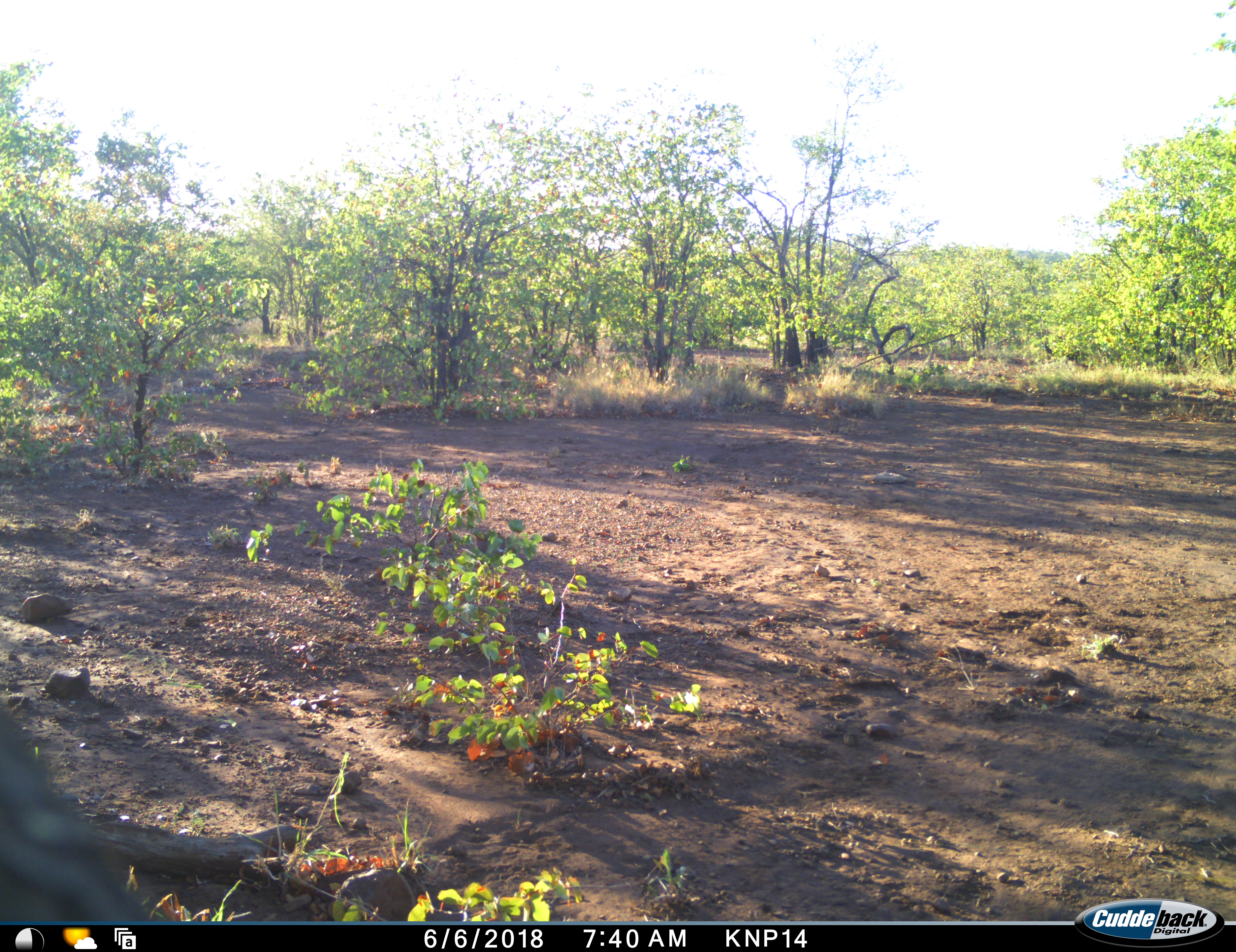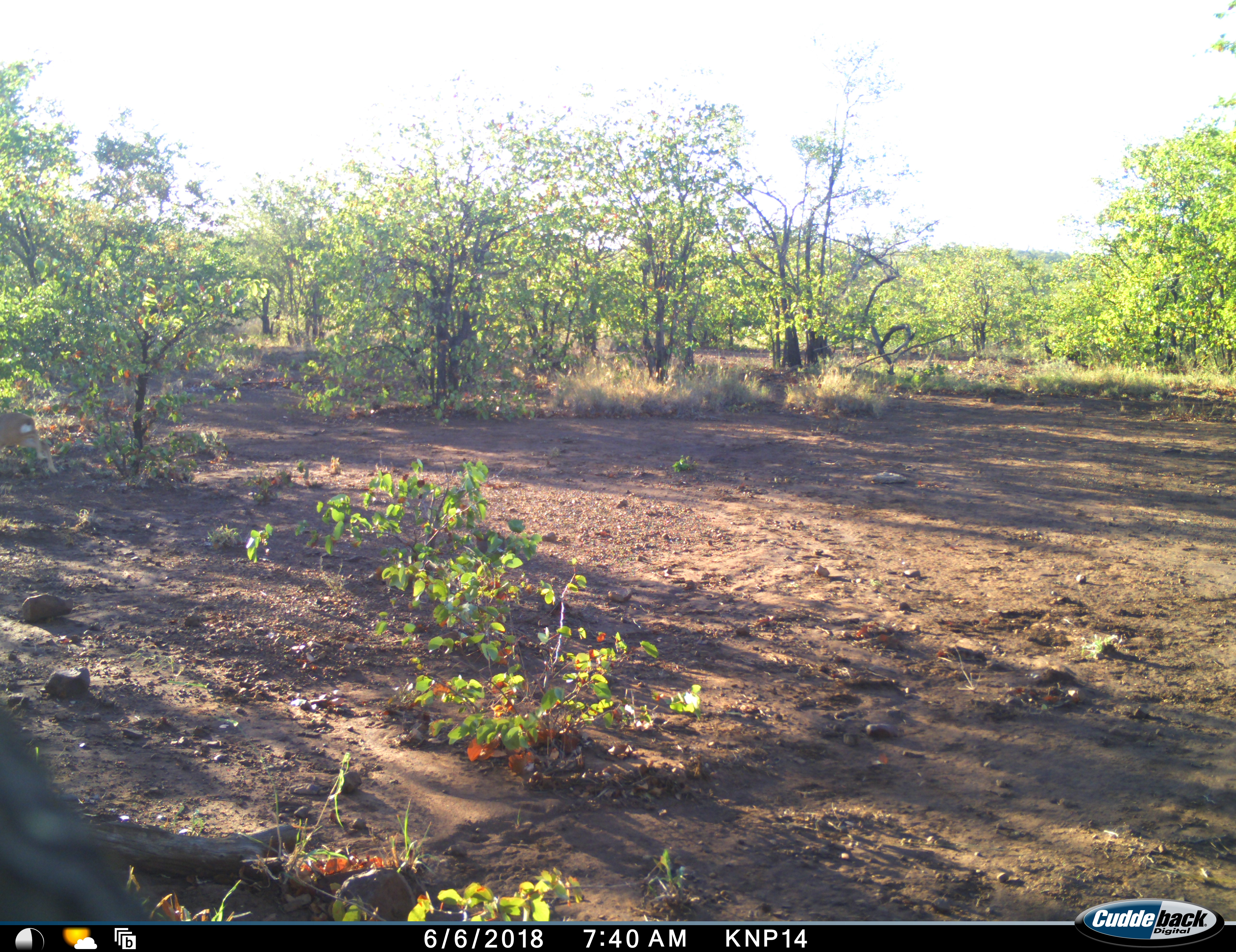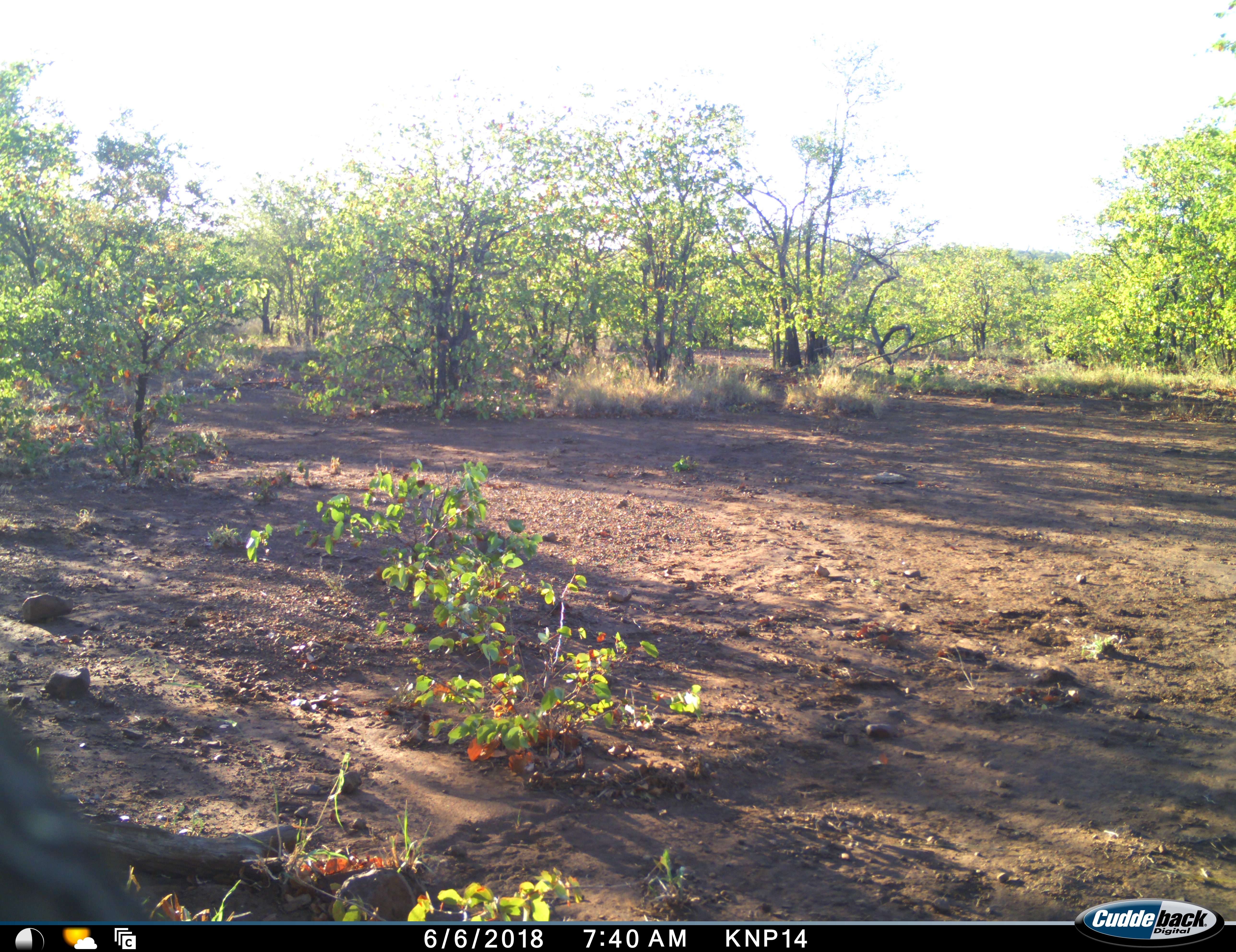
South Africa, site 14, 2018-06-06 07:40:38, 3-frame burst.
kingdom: Animalia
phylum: Chordata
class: Mammalia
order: Artiodactyla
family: Bovidae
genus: Raphicerus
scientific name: Raphicerus campestris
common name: steenbok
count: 1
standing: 0%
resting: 0%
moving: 100%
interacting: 0%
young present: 0%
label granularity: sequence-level